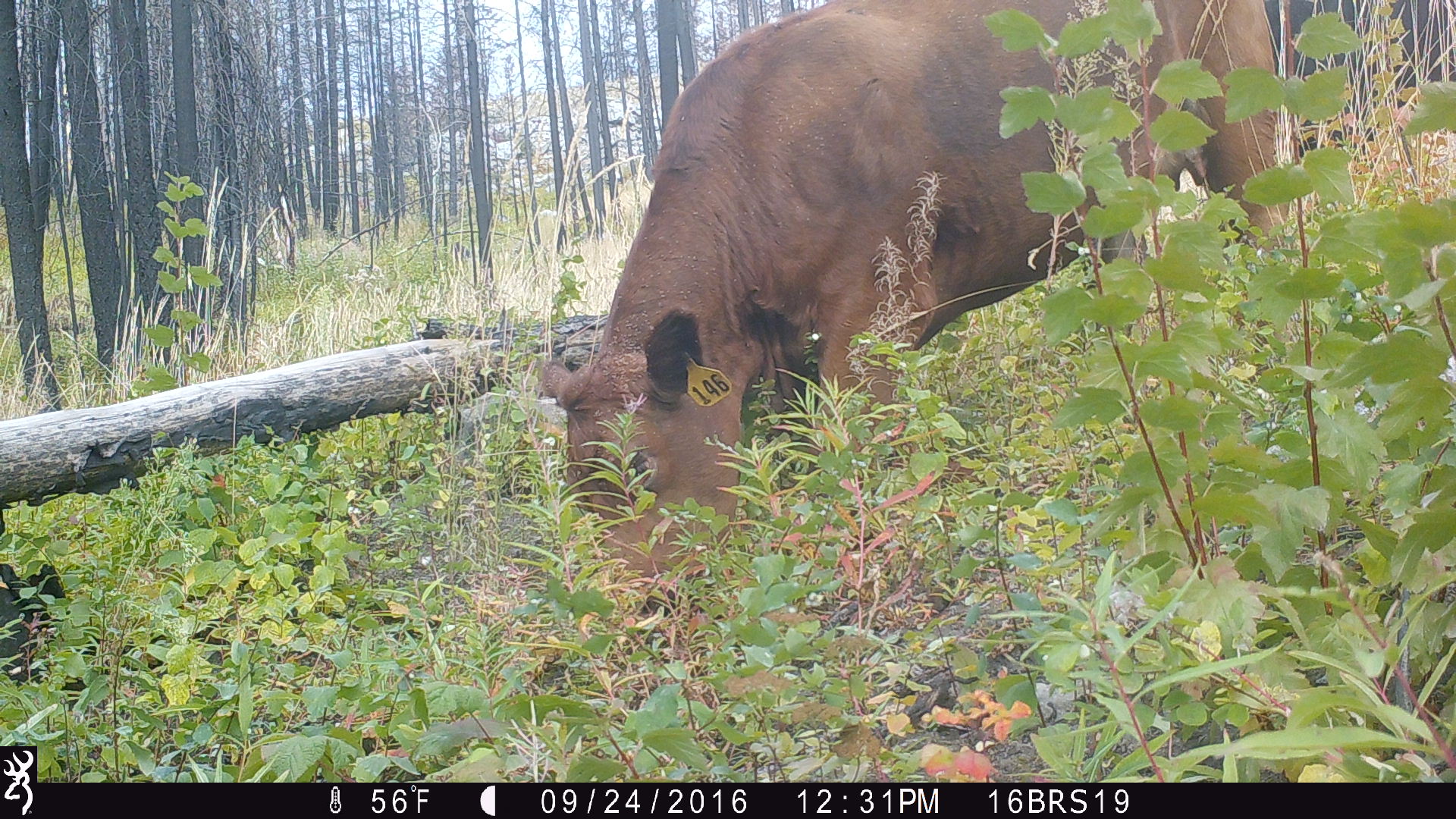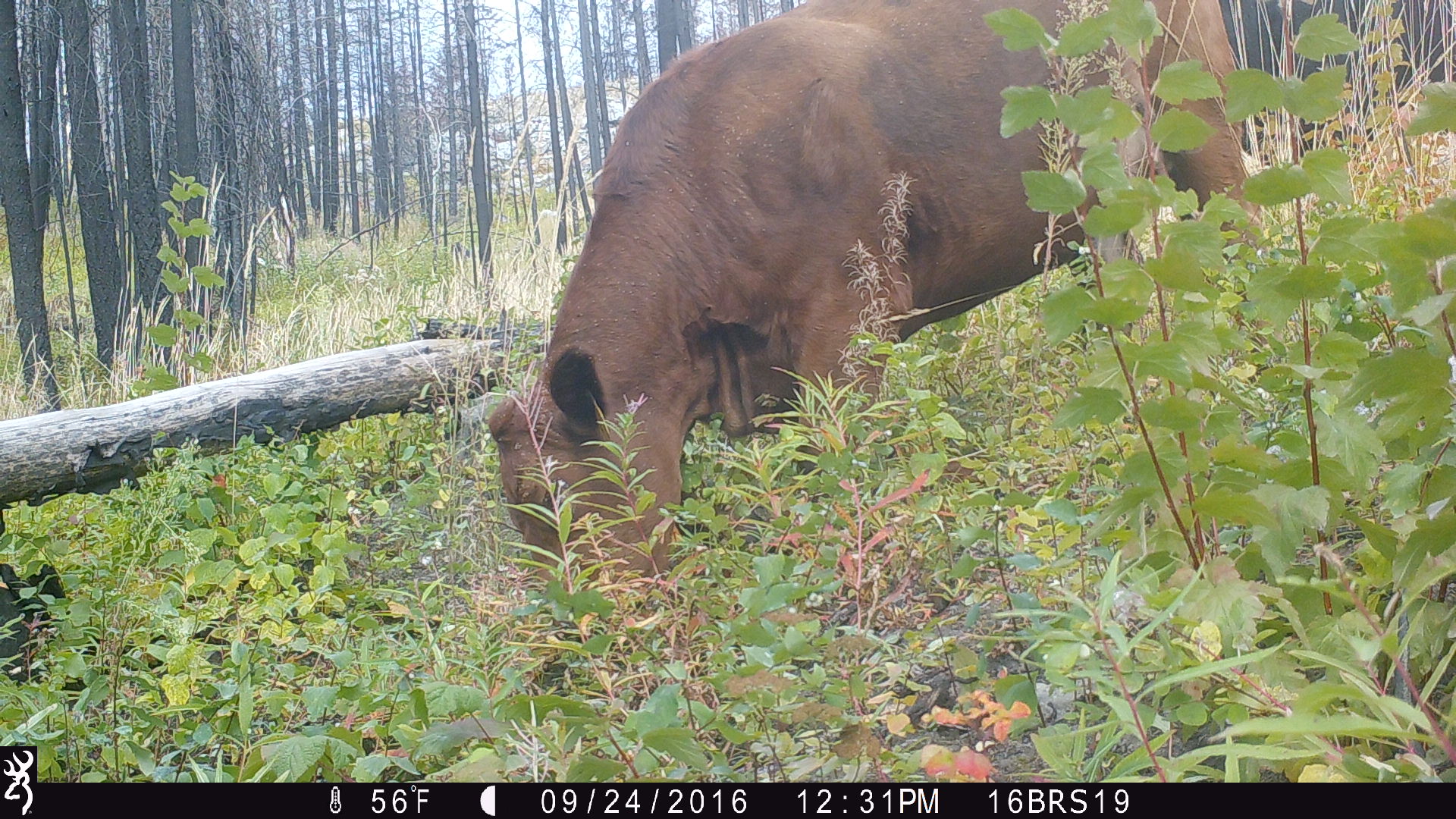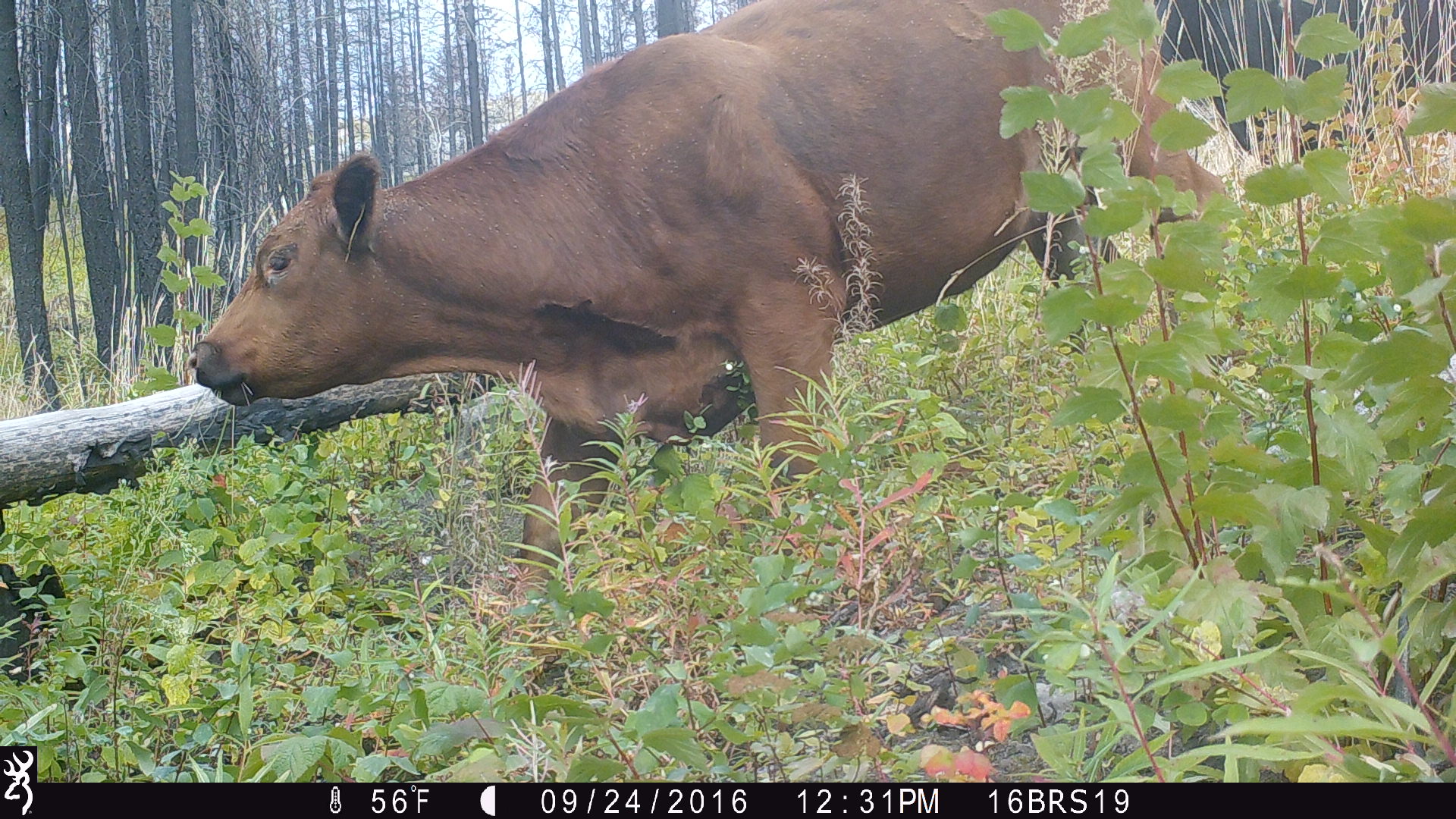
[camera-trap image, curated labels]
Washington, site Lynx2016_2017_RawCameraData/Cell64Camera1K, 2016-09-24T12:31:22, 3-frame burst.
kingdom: Animalia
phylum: Chordata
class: Mammalia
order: Artiodactyla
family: Bovidae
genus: Bos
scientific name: Bos taurus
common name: domestic cattle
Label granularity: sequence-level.